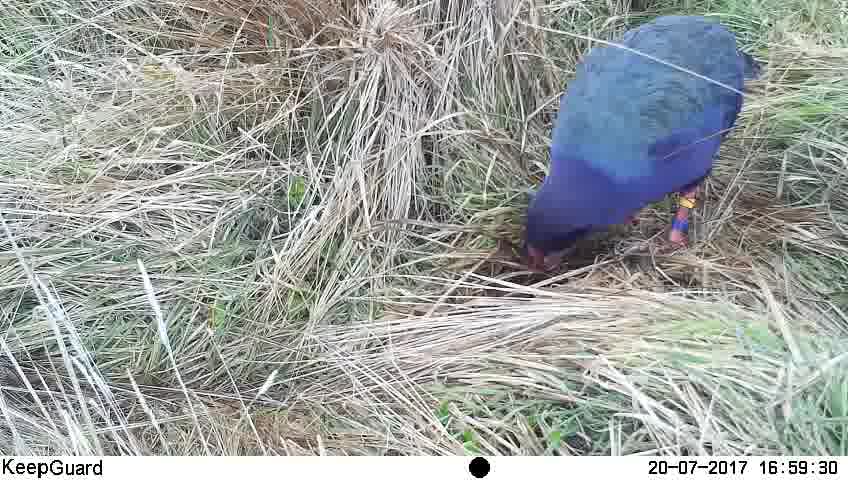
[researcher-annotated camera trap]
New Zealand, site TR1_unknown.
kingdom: Animalia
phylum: Chordata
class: Aves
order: Gruiformes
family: Rallidae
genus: Porphyrio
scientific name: Porphyrio mantelli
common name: takahe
Takahe (Porphyrio mantelli).